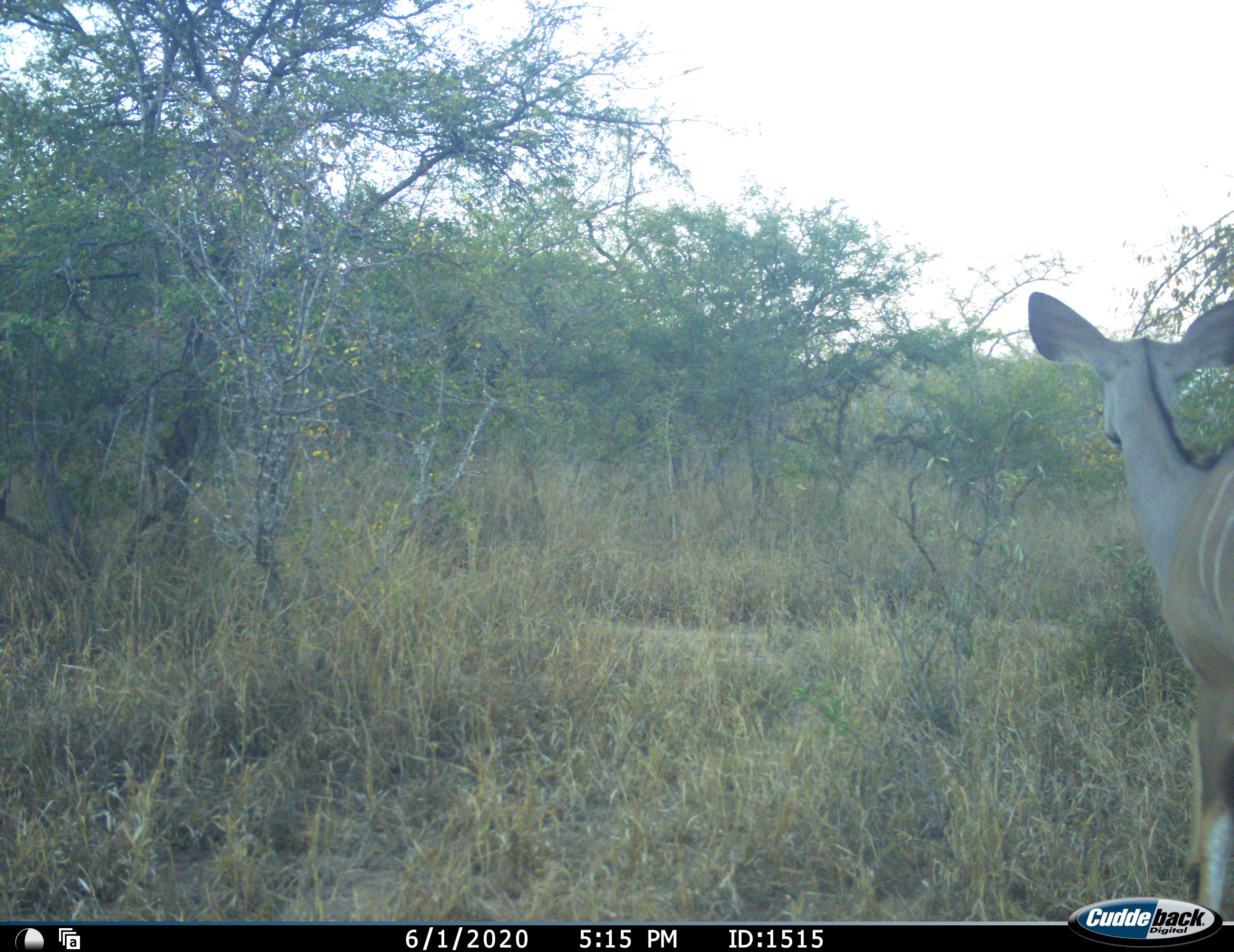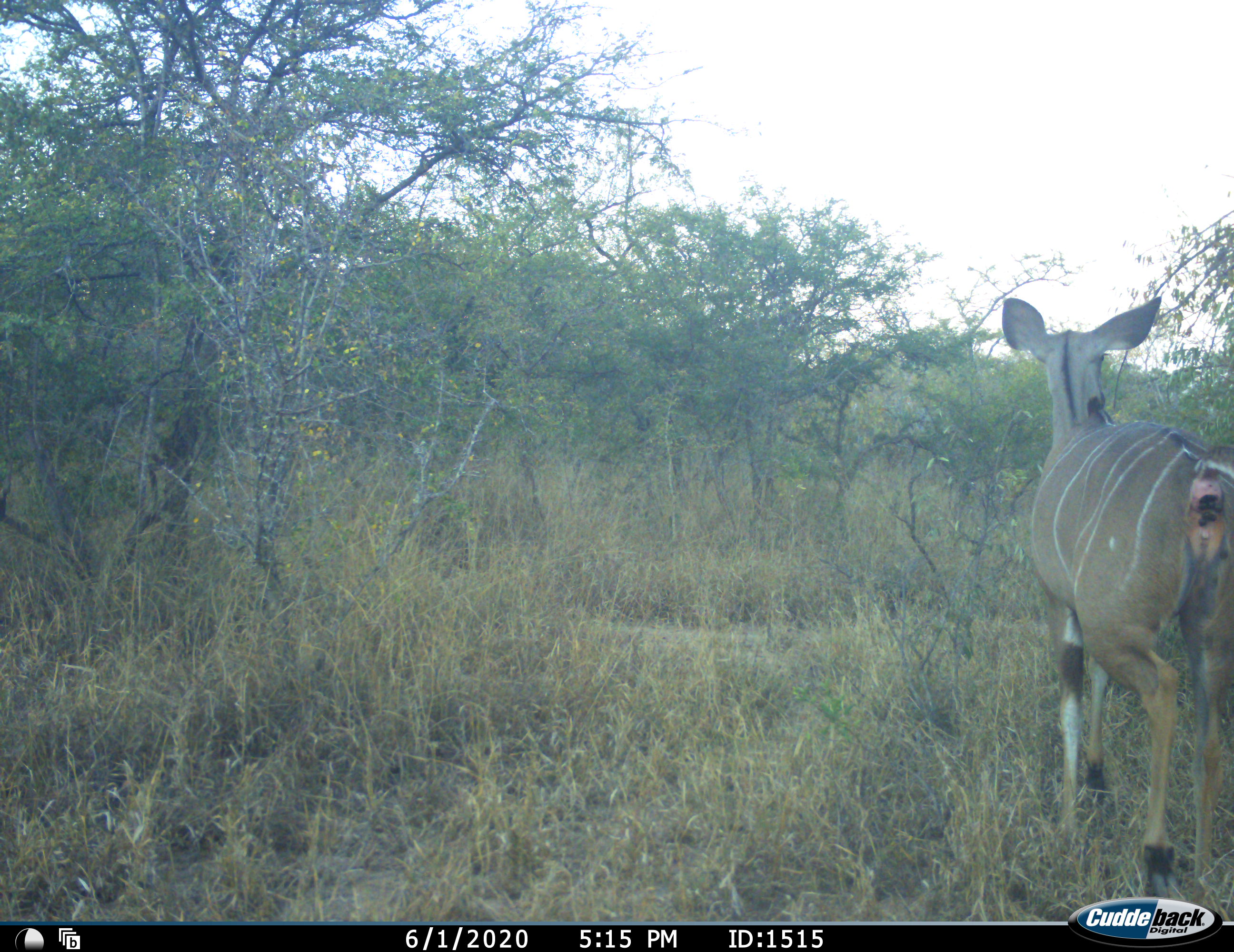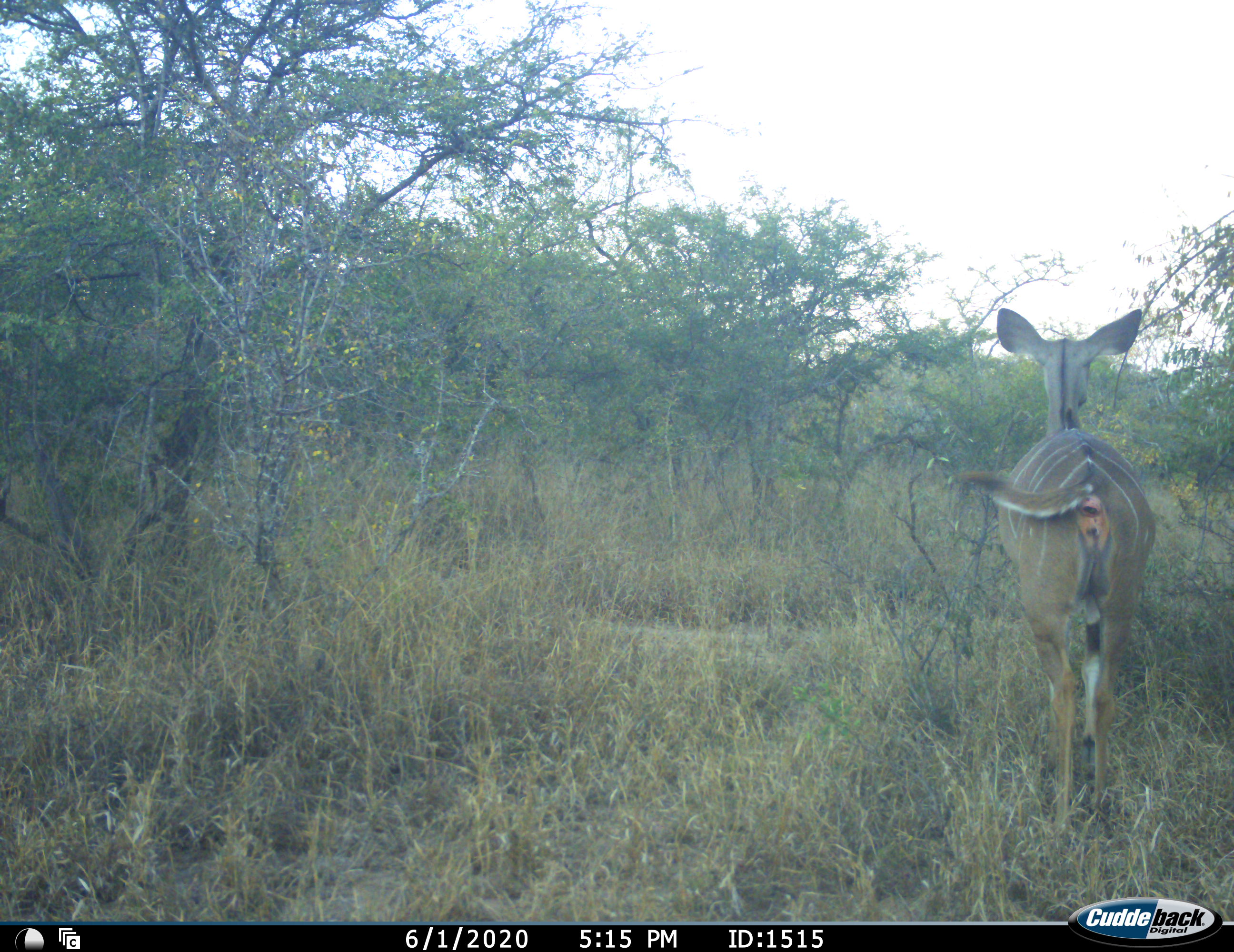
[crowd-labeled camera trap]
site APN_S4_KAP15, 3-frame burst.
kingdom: Animalia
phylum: Chordata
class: Mammalia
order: Artiodactyla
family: Bovidae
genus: Tragelaphus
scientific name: Tragelaphus angasii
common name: nyala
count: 1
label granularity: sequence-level